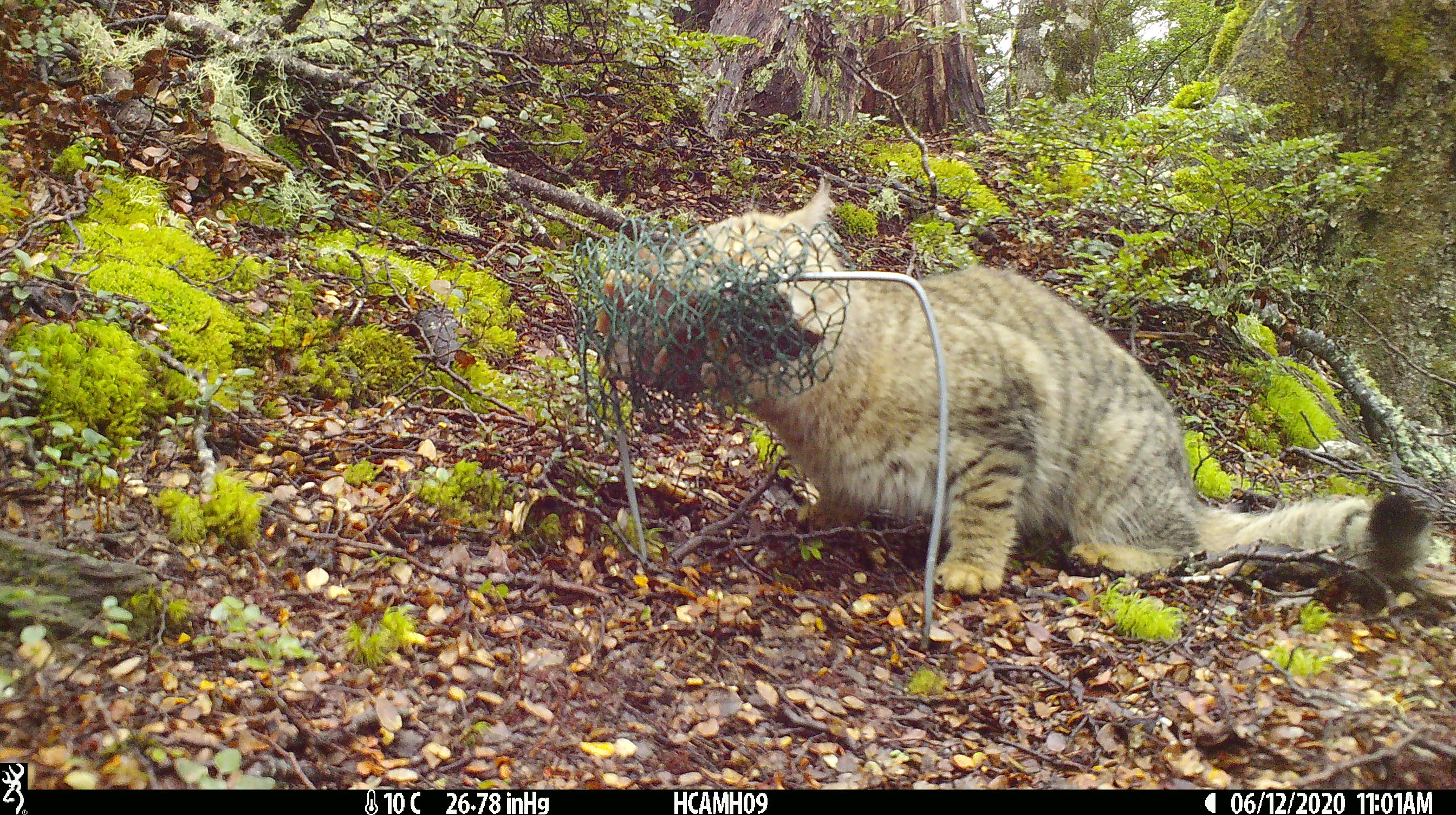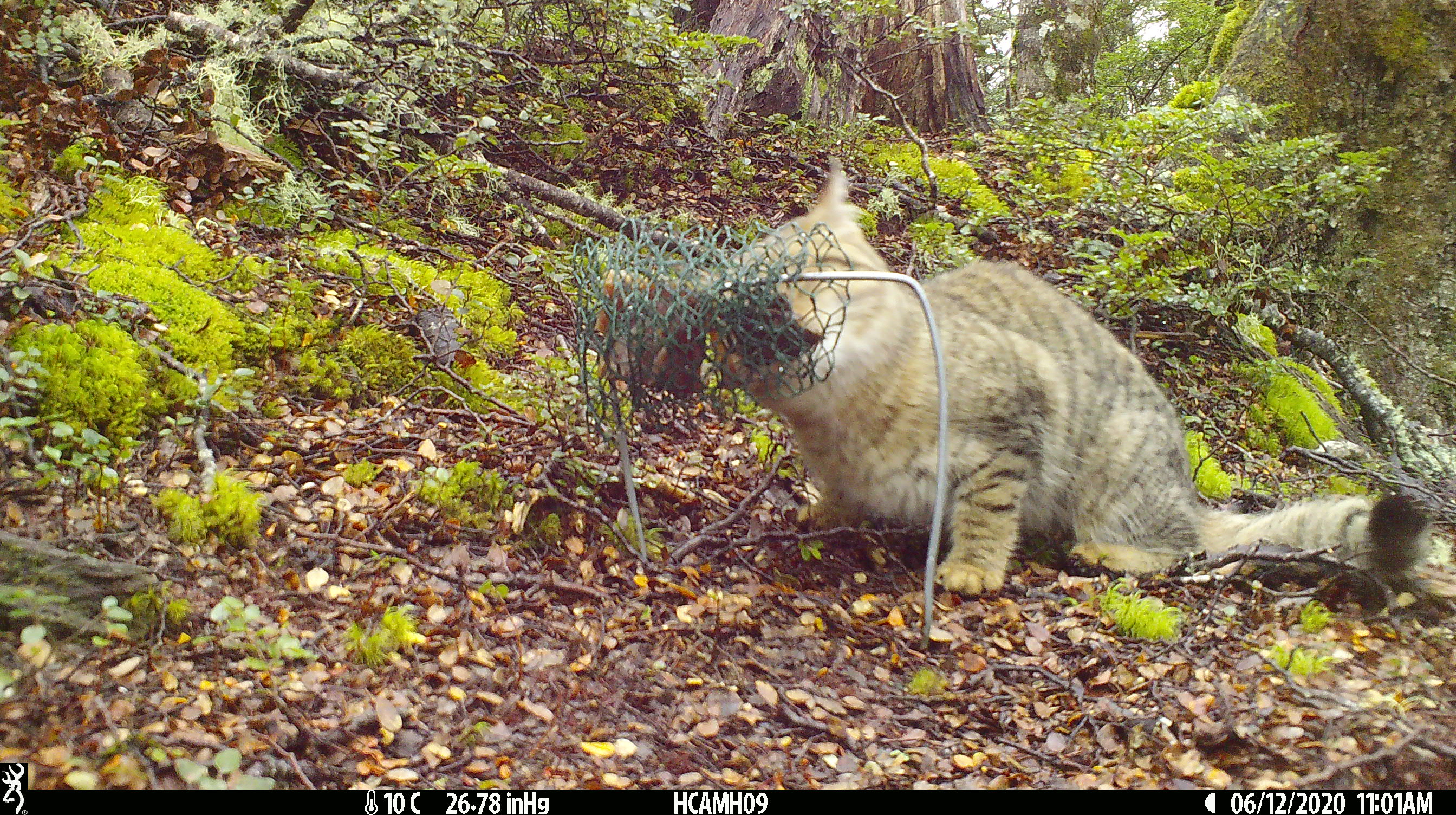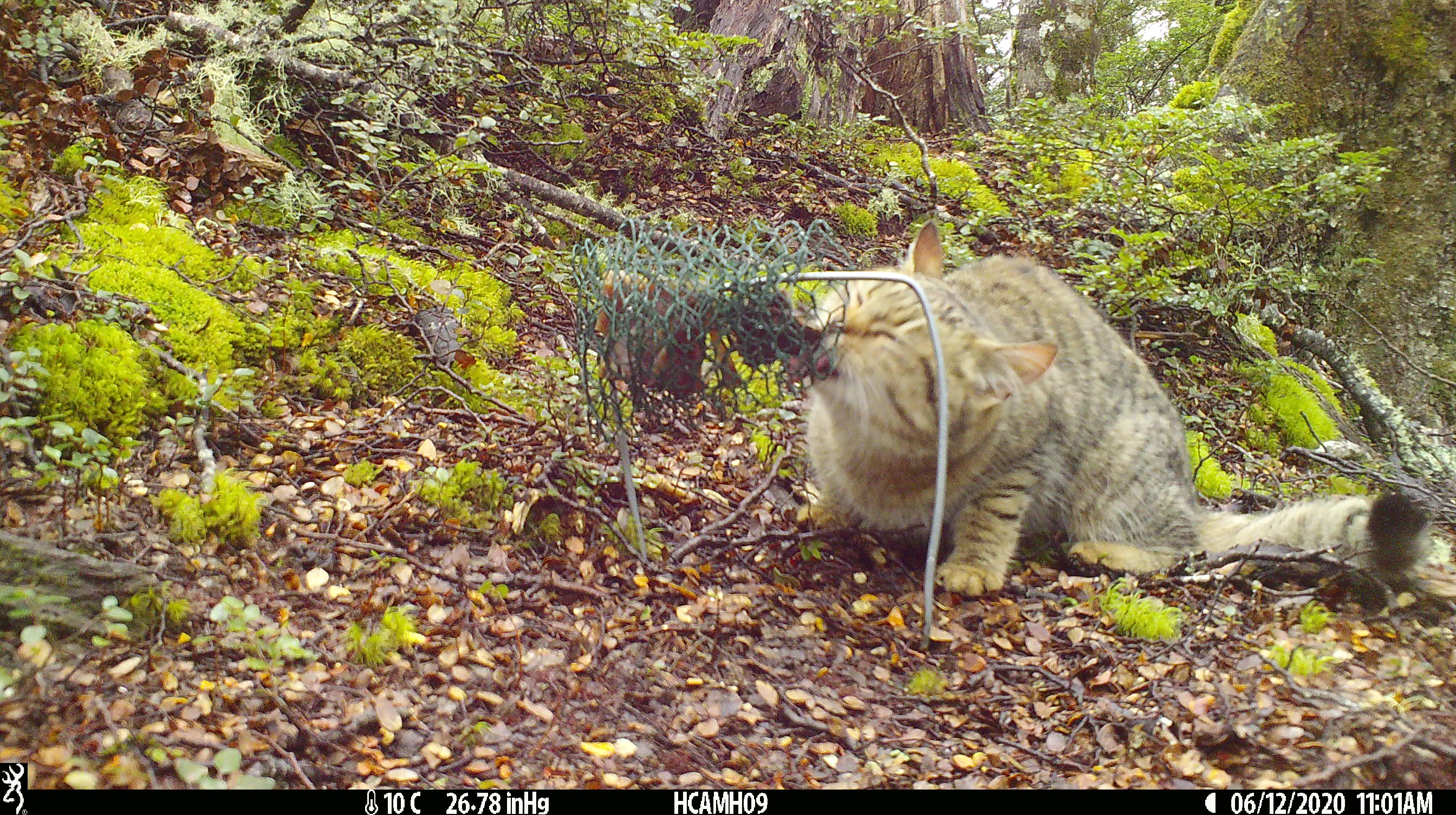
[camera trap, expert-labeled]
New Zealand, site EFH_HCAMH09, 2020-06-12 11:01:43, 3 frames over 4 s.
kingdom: Animalia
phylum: Chordata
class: Mammalia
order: Carnivora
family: Felidae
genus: Felis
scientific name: Felis catus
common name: domestic cat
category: cat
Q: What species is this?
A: Cat (domestic cat) (Felis catus).